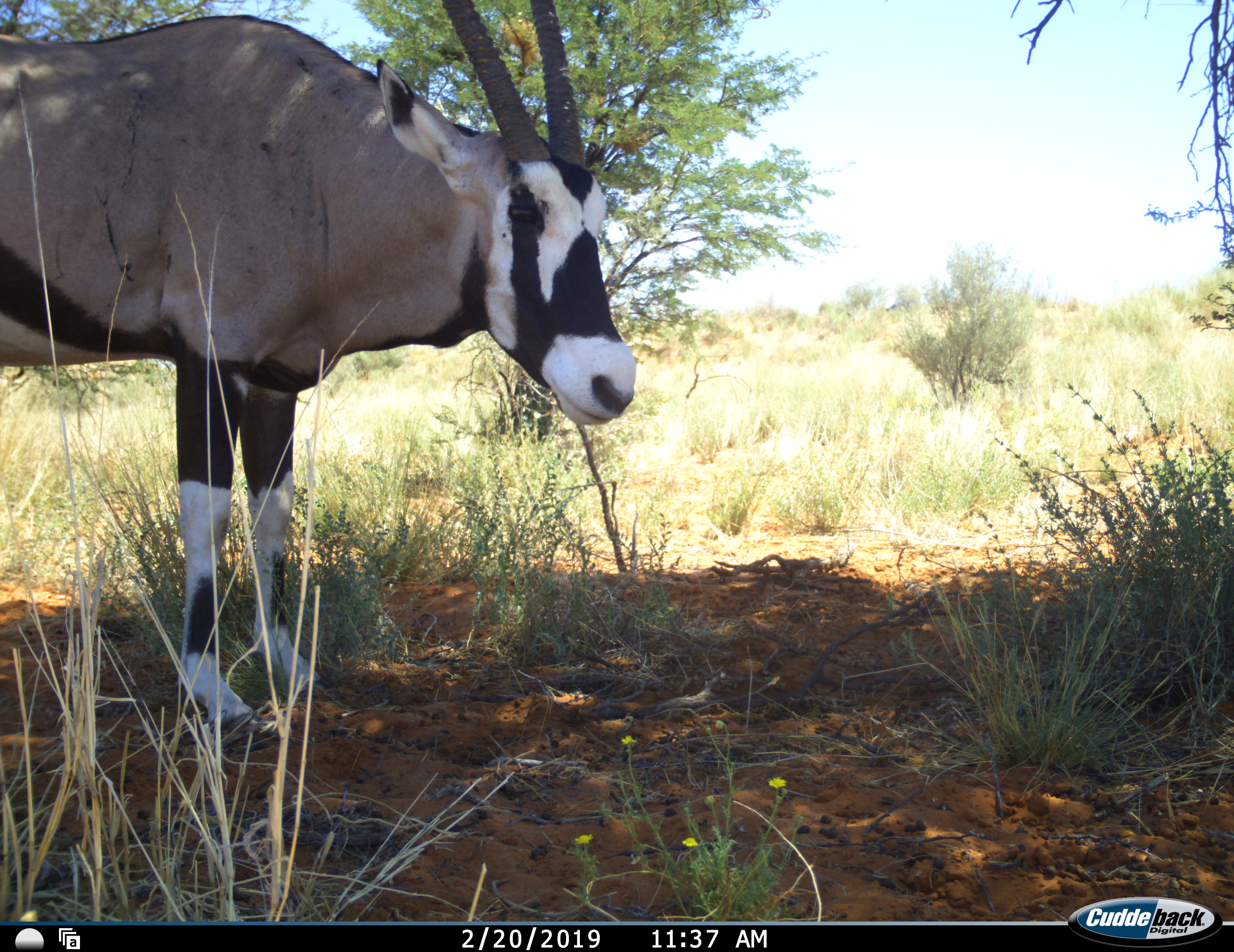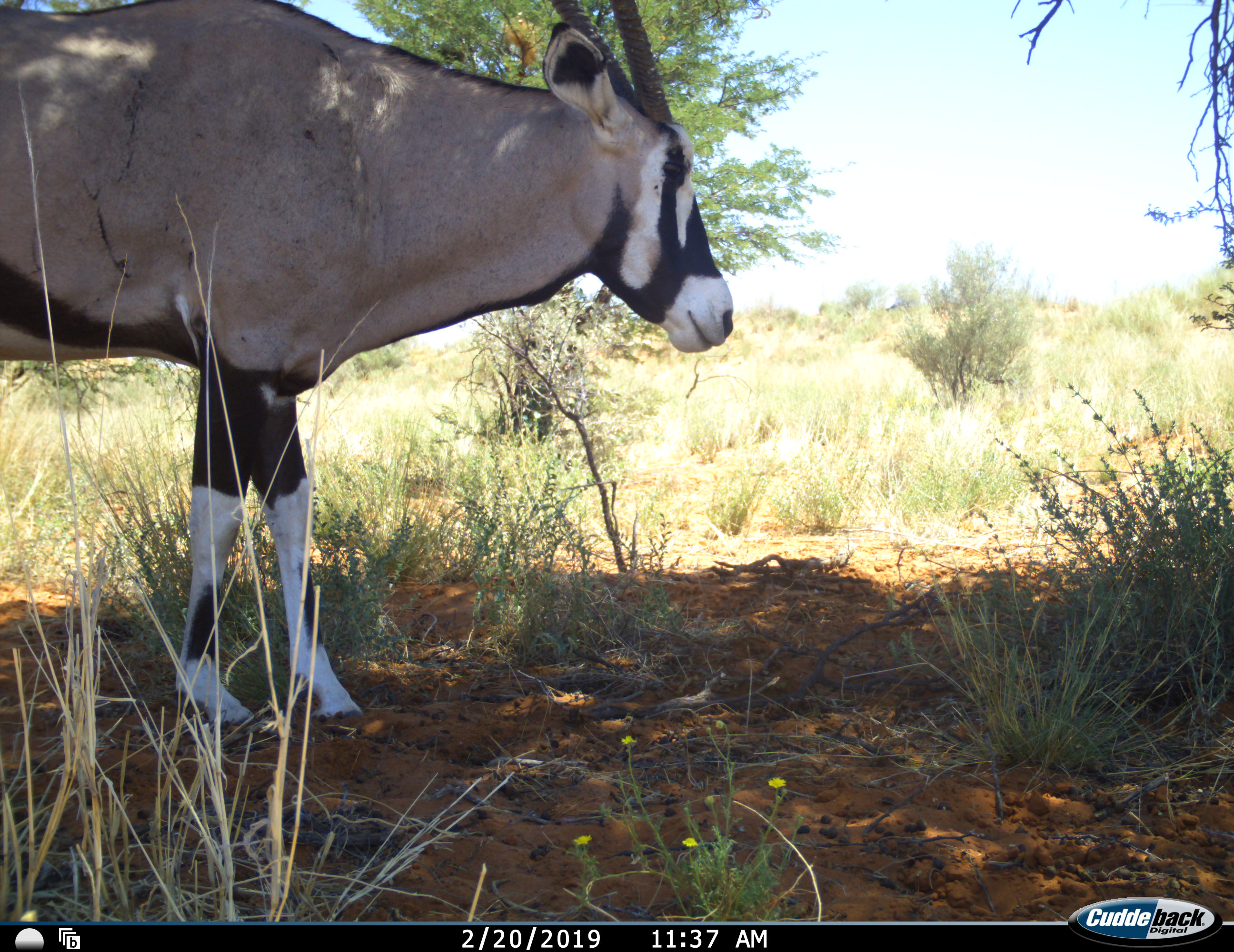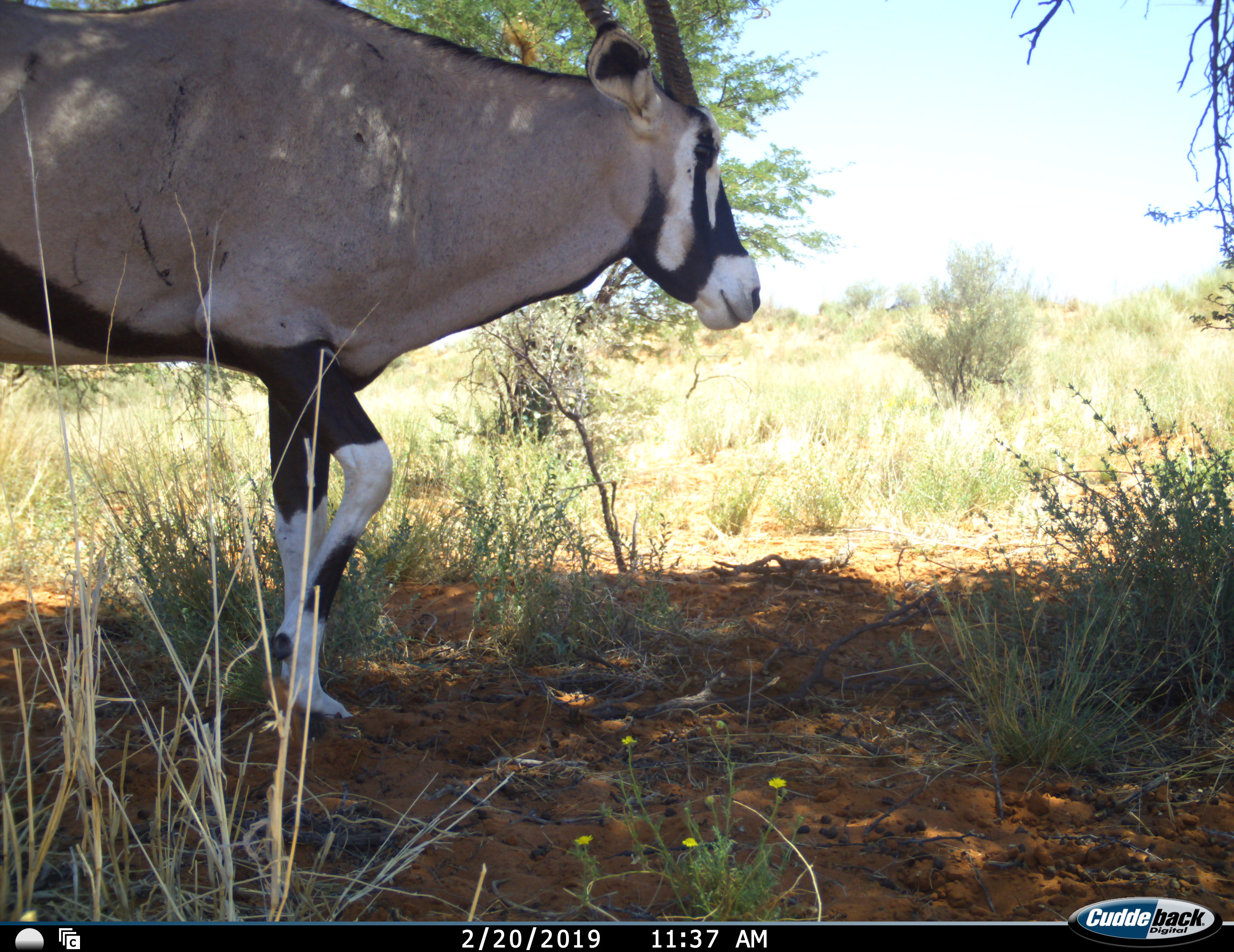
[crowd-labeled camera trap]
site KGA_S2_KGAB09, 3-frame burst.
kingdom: Animalia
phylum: Chordata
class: Mammalia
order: Artiodactyla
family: Bovidae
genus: Oryx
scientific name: Oryx gazella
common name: gemsbok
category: oryx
Oryx (gemsbok) (Oryx gazella), count 1. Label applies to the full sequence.